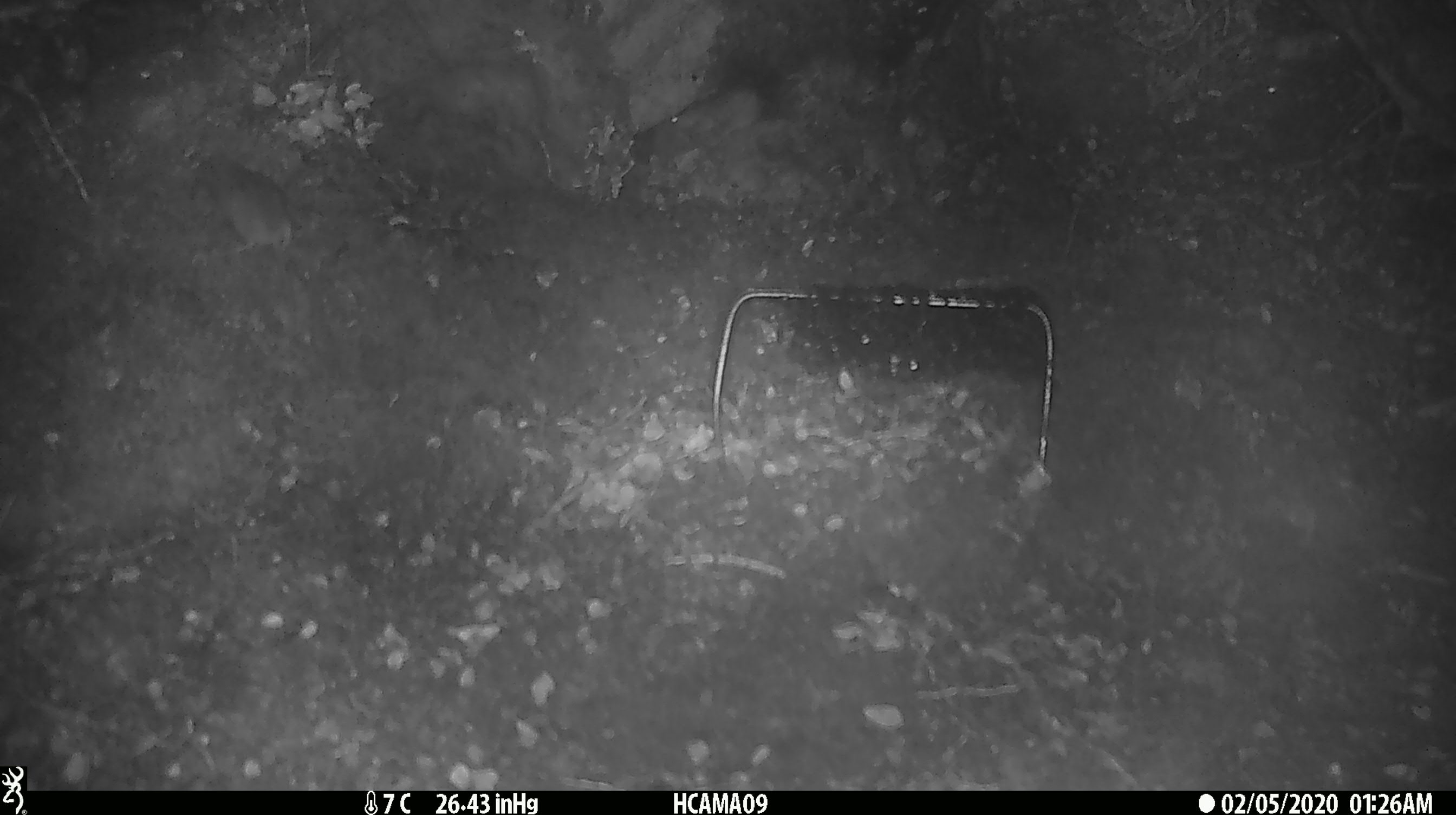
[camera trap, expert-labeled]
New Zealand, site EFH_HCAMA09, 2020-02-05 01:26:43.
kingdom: Animalia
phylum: Chordata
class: Mammalia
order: Rodentia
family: Muridae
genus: Mus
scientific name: Mus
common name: mouse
Mouse (Mus).